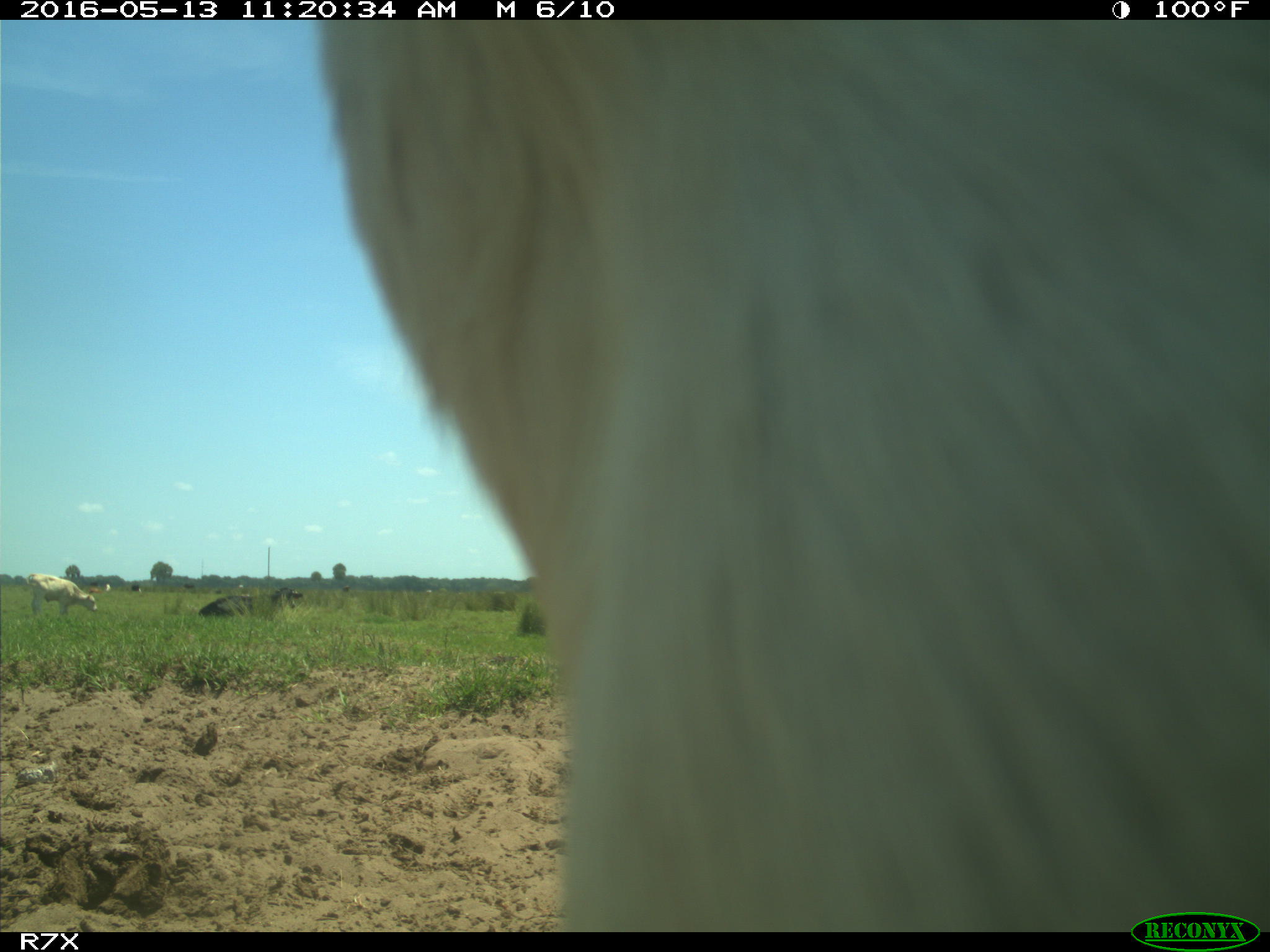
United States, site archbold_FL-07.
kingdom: Animalia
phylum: Chordata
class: Mammalia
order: Artiodactyla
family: Bovidae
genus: Bos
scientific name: Bos taurus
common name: domestic cow